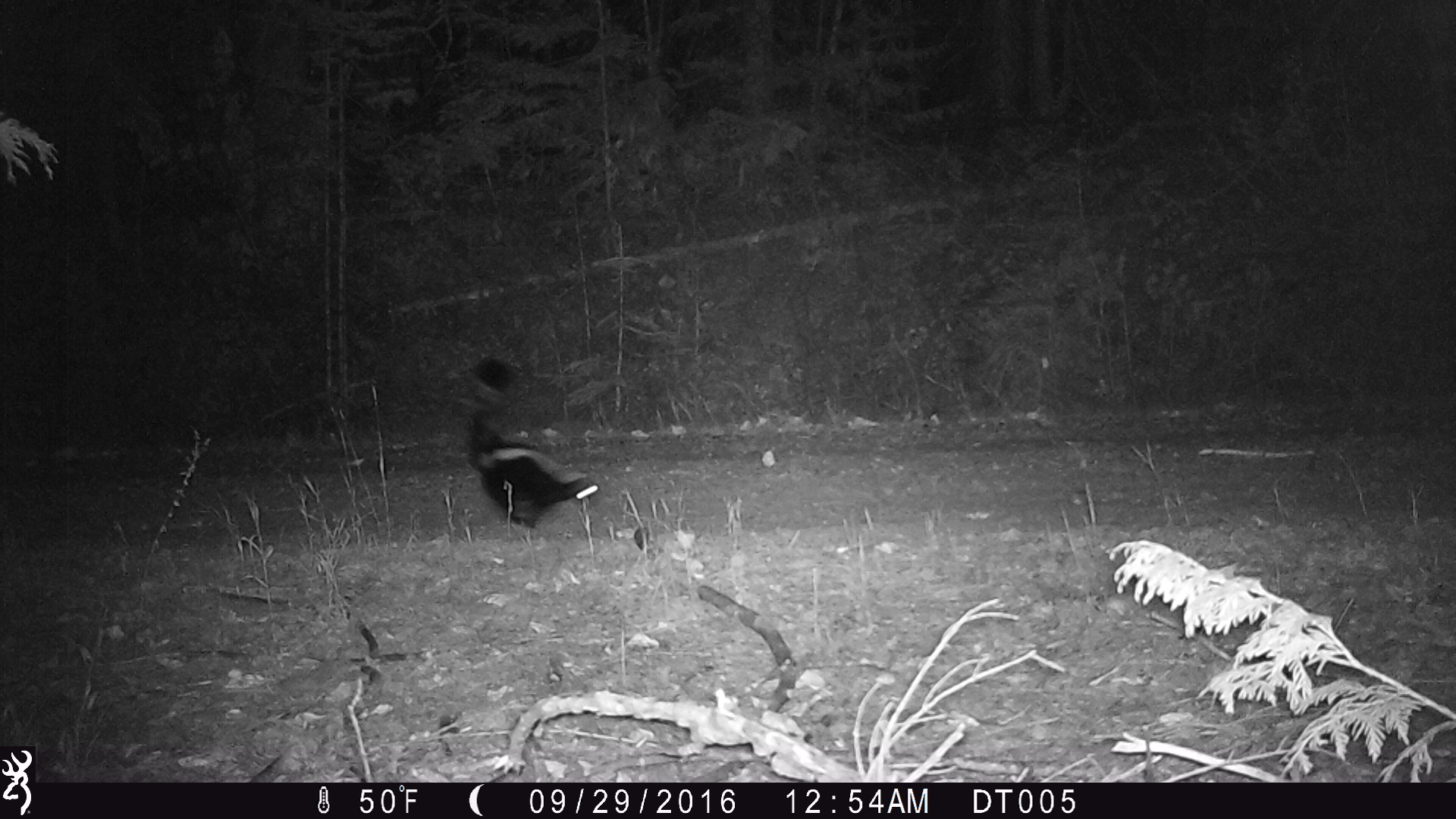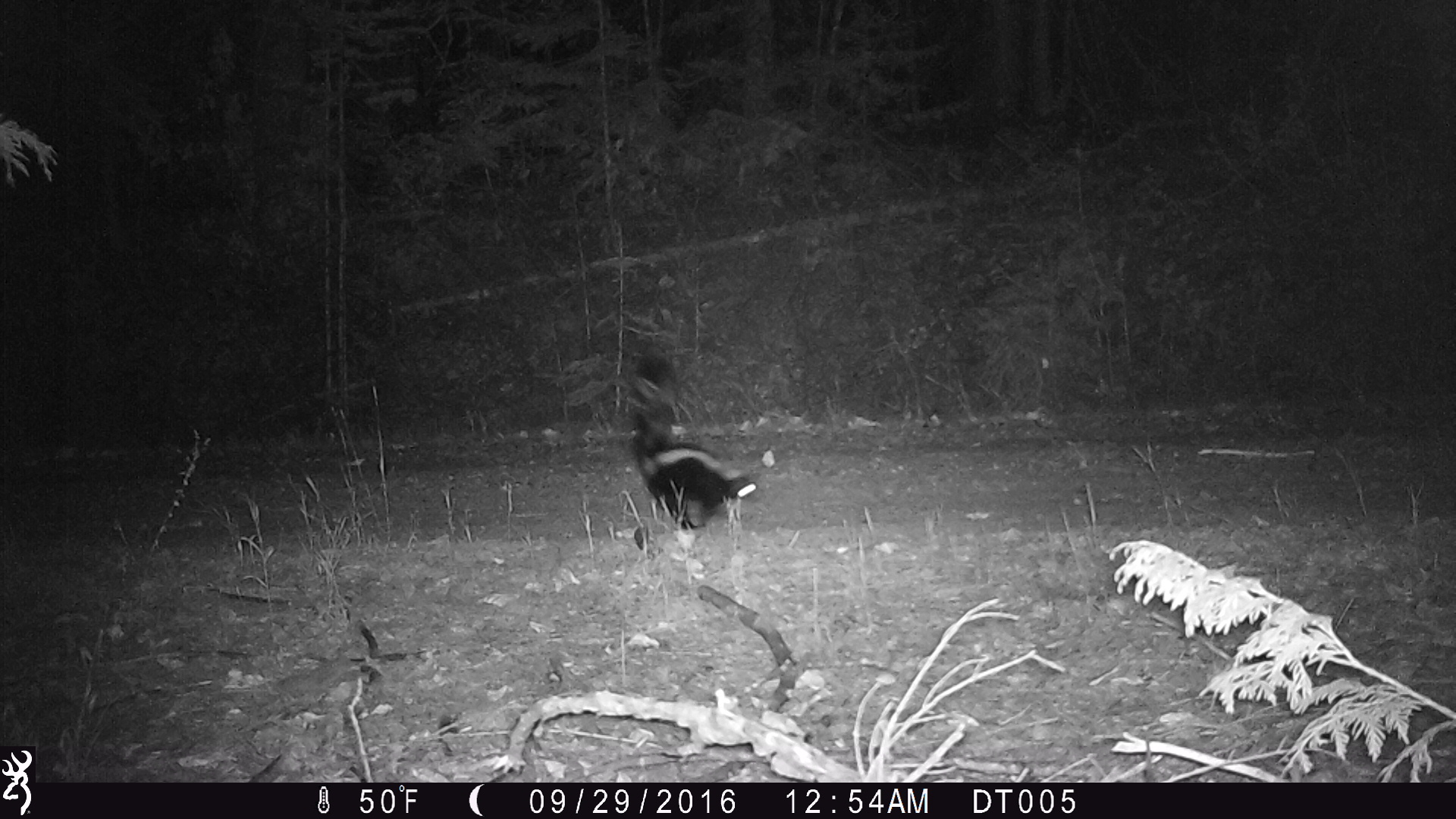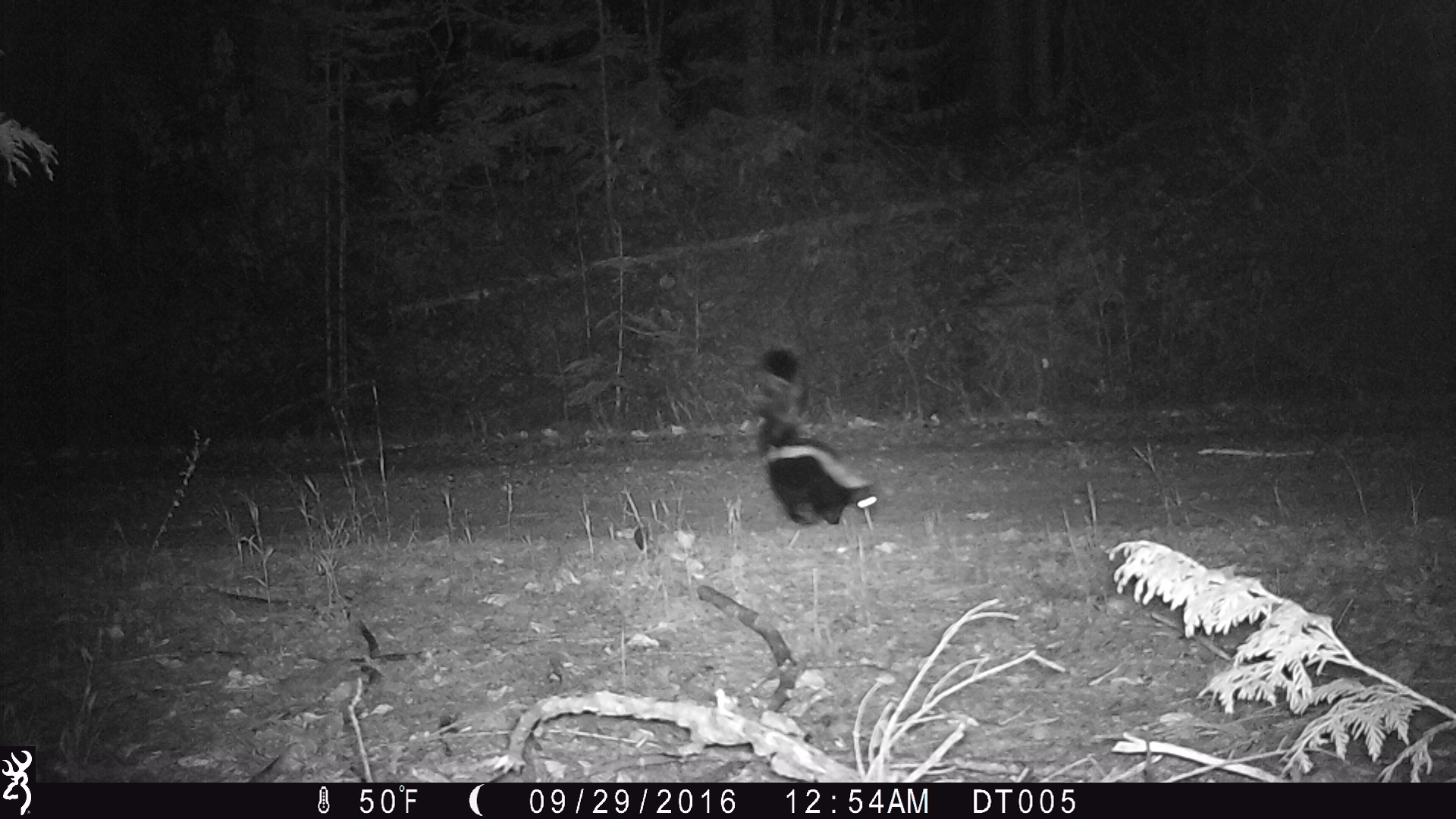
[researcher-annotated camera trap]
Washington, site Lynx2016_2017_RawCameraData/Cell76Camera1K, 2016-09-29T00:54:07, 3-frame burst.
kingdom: Animalia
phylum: Chordata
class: Mammalia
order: Carnivora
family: Mephitidae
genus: Mephitis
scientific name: Mephitis mephitis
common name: striped skunk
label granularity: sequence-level